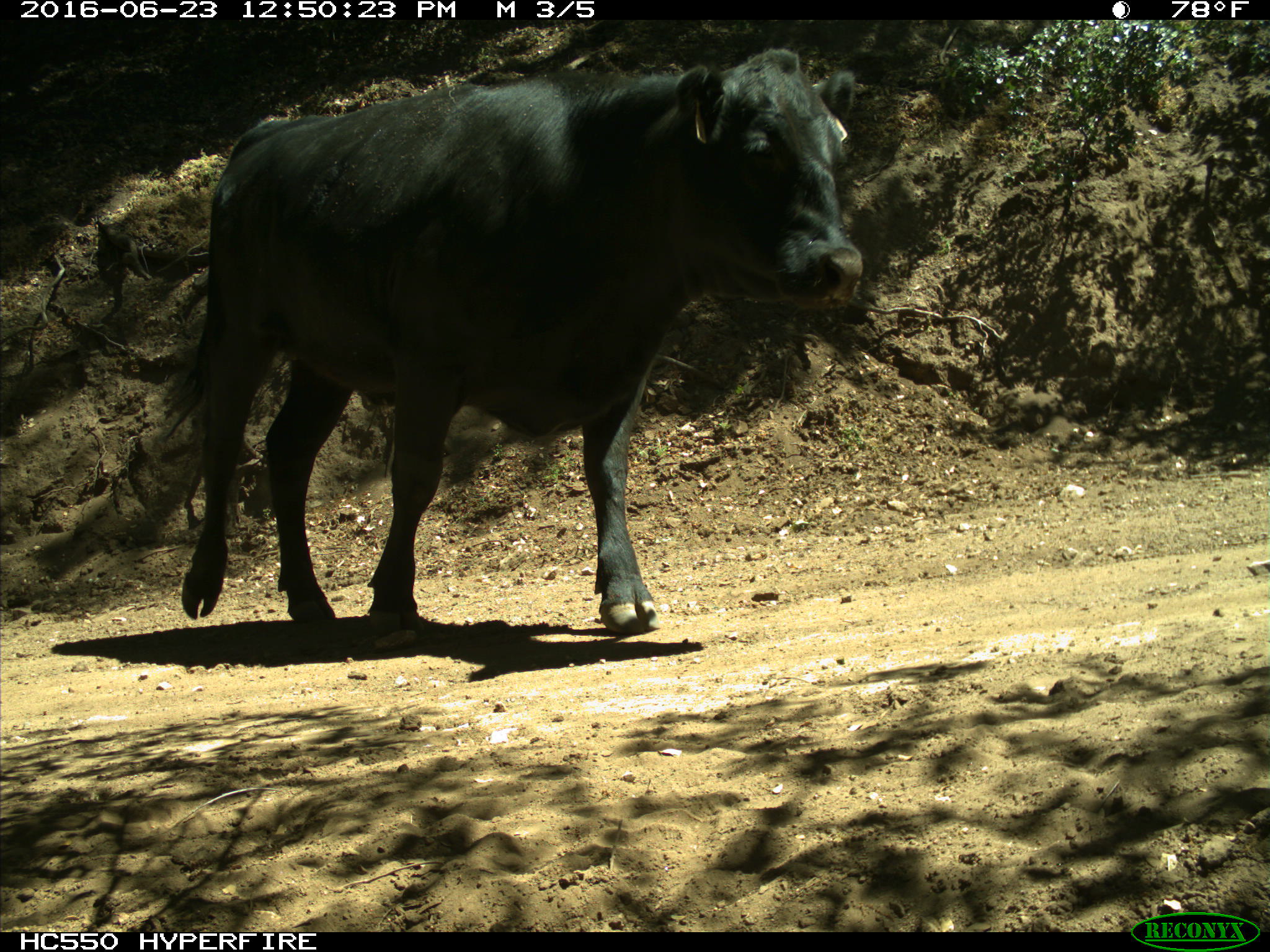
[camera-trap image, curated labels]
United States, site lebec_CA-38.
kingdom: Animalia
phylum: Chordata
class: Mammalia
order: Artiodactyla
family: Bovidae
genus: Bos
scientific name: Bos taurus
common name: domestic cow